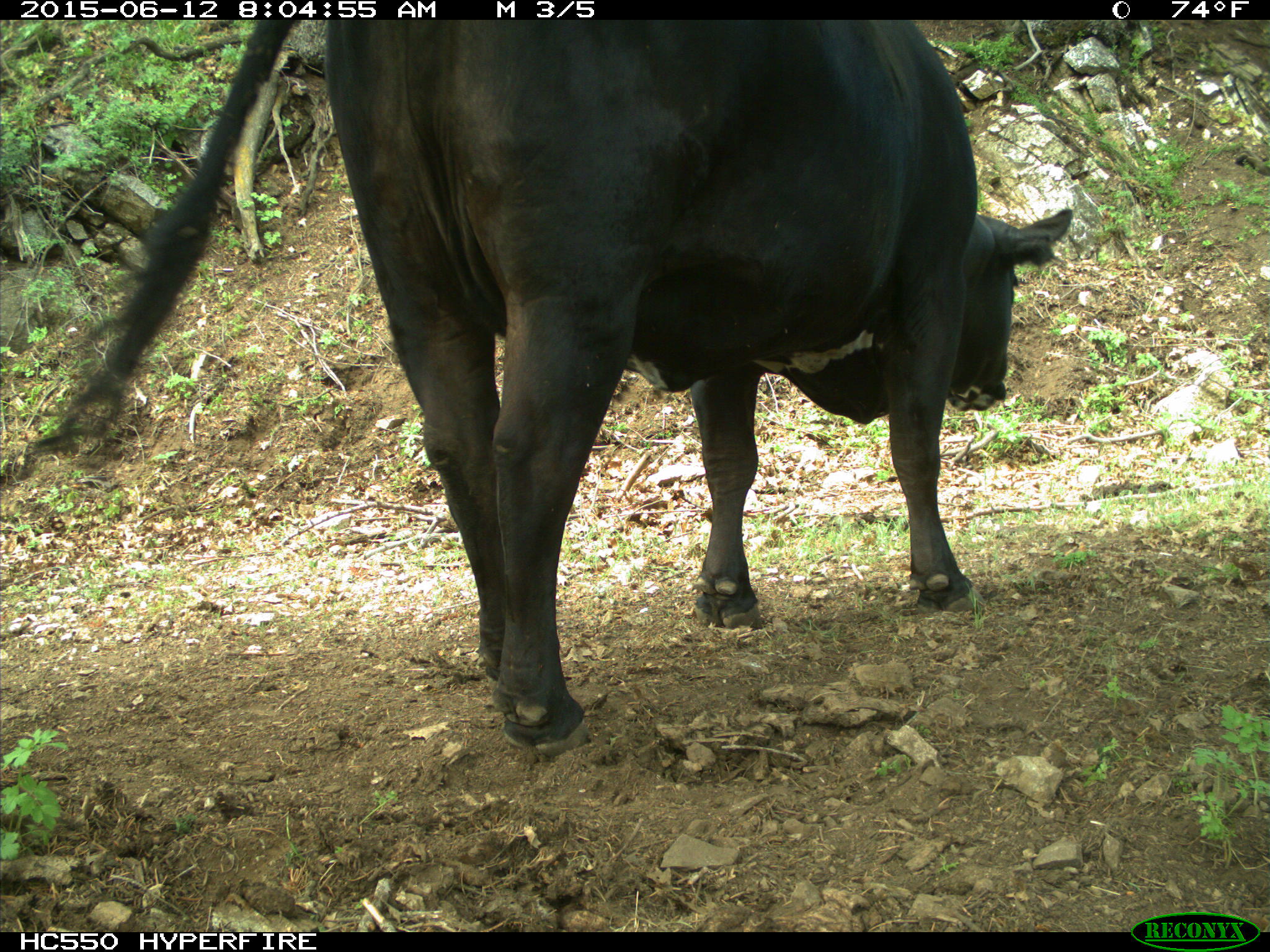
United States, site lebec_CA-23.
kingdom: Animalia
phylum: Chordata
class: Mammalia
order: Artiodactyla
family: Bovidae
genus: Bos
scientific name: Bos taurus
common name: domestic cow